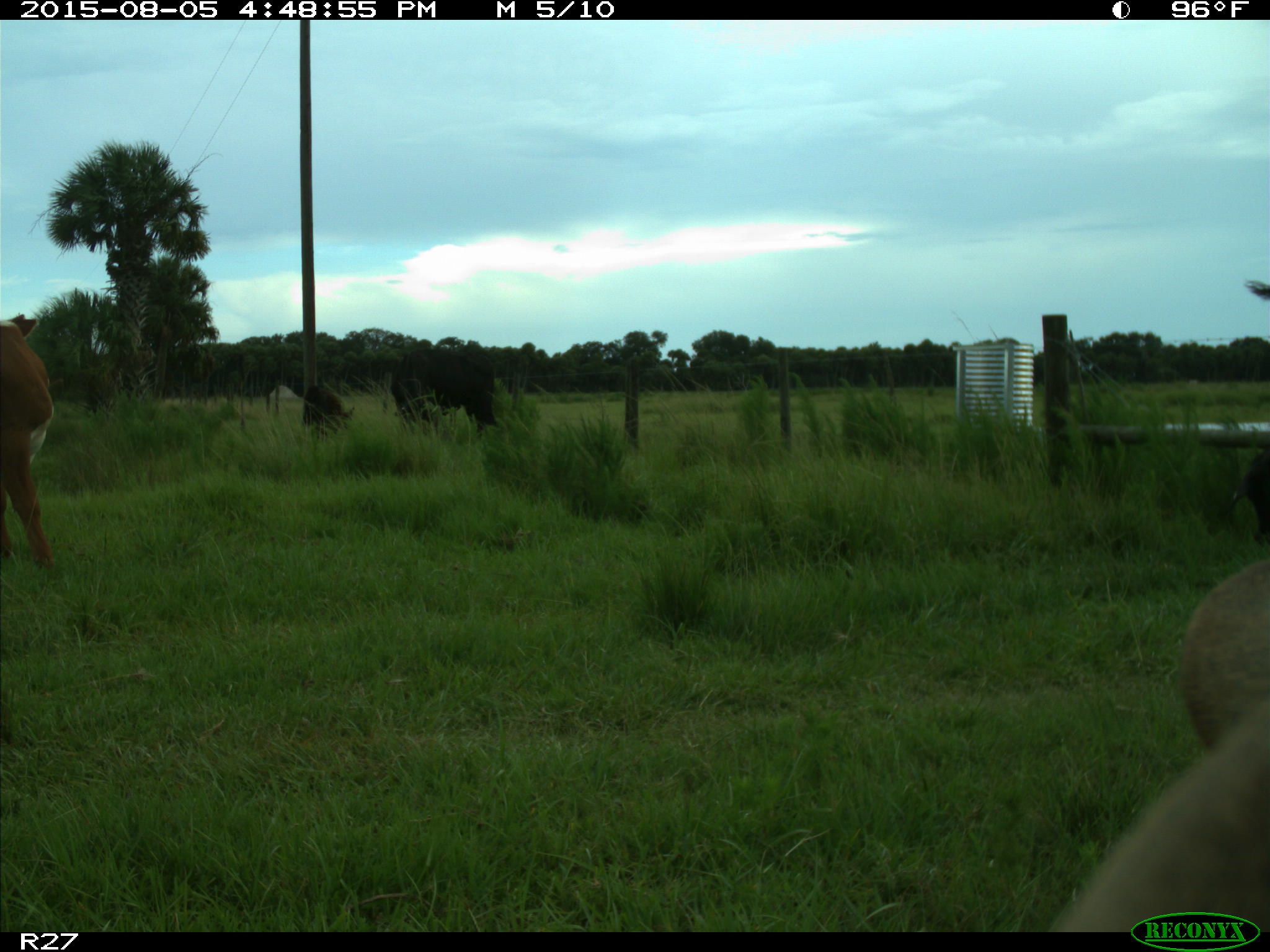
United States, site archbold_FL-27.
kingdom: Animalia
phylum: Chordata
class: Mammalia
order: Artiodactyla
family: Bovidae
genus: Bos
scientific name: Bos taurus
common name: domestic cow